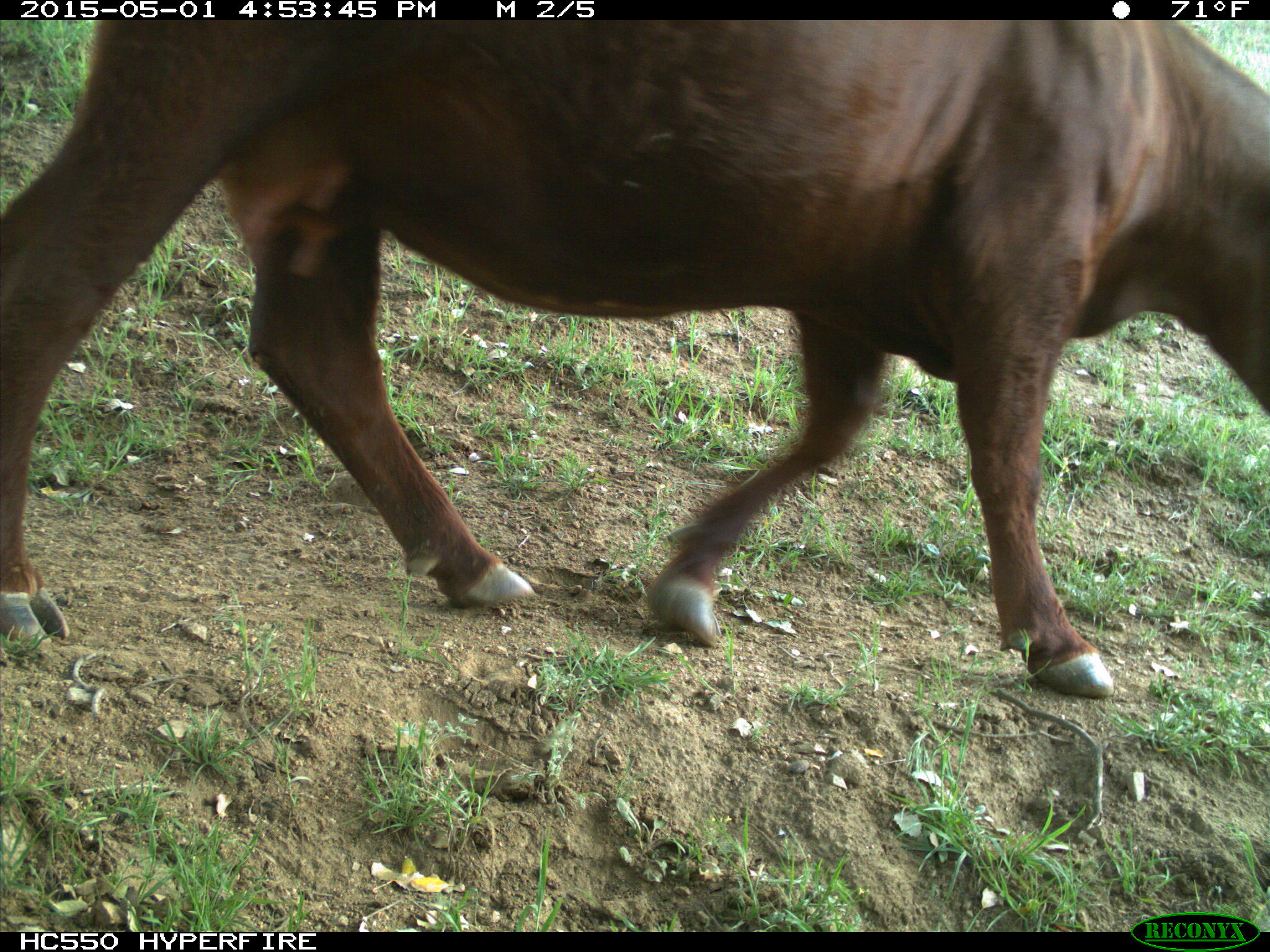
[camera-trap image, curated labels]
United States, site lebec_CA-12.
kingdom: Animalia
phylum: Chordata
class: Mammalia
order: Artiodactyla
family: Bovidae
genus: Bos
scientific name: Bos taurus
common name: domestic cow